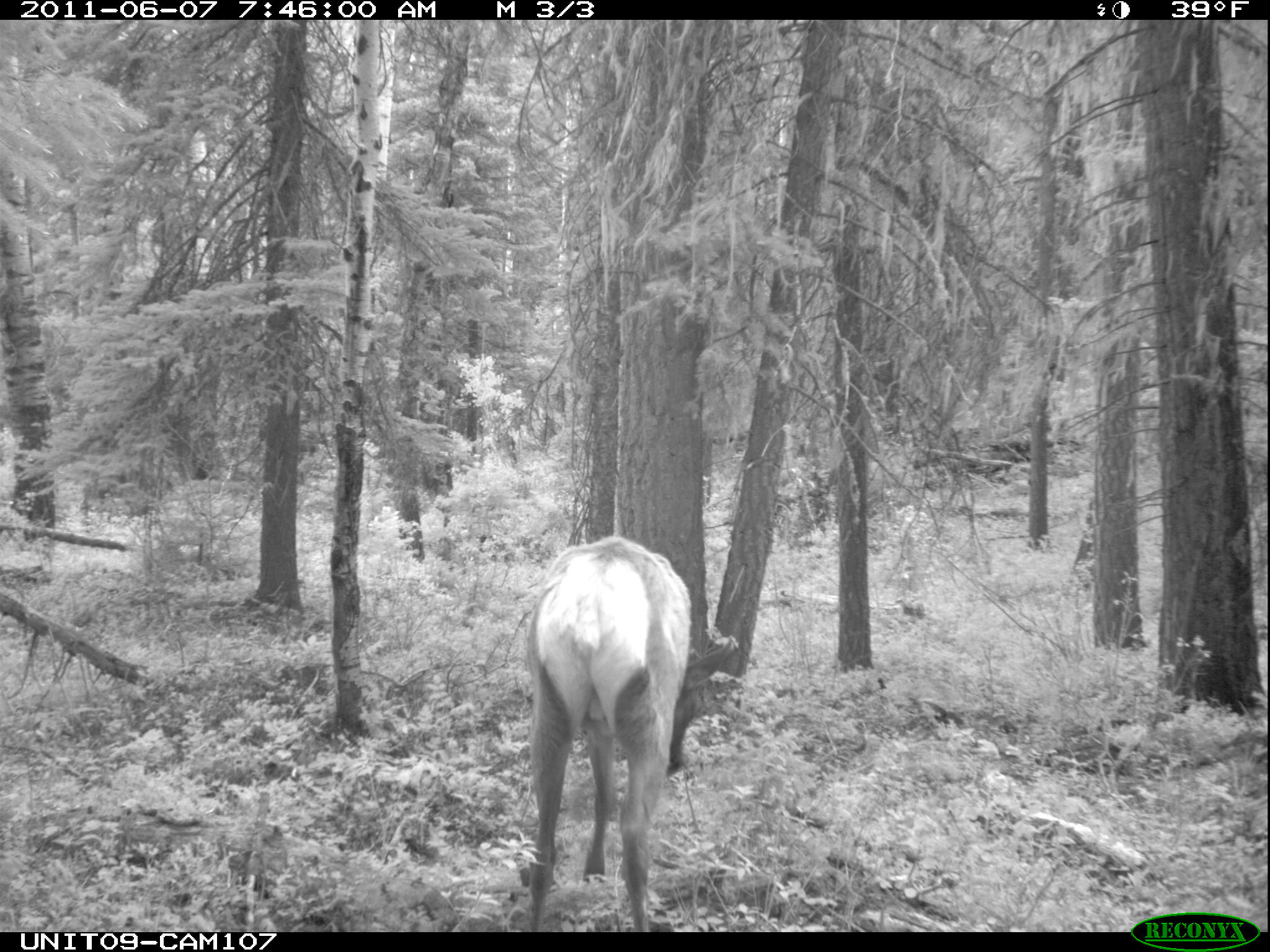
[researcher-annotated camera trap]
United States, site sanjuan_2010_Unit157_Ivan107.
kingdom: Animalia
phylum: Chordata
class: Mammalia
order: Artiodactyla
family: Cervidae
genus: Cervus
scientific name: Cervus elaphus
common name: red deer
Cervus elaphus (red deer).